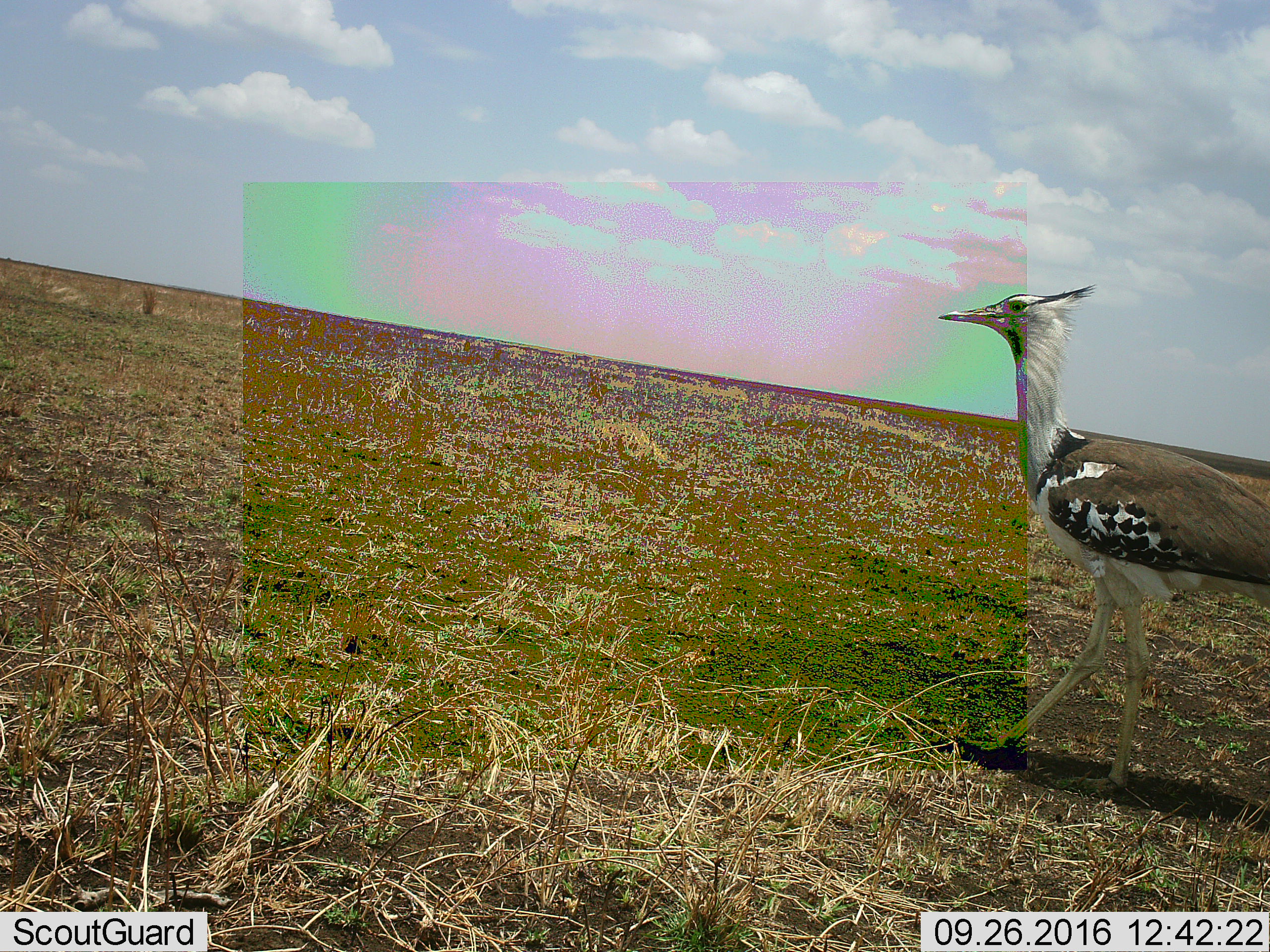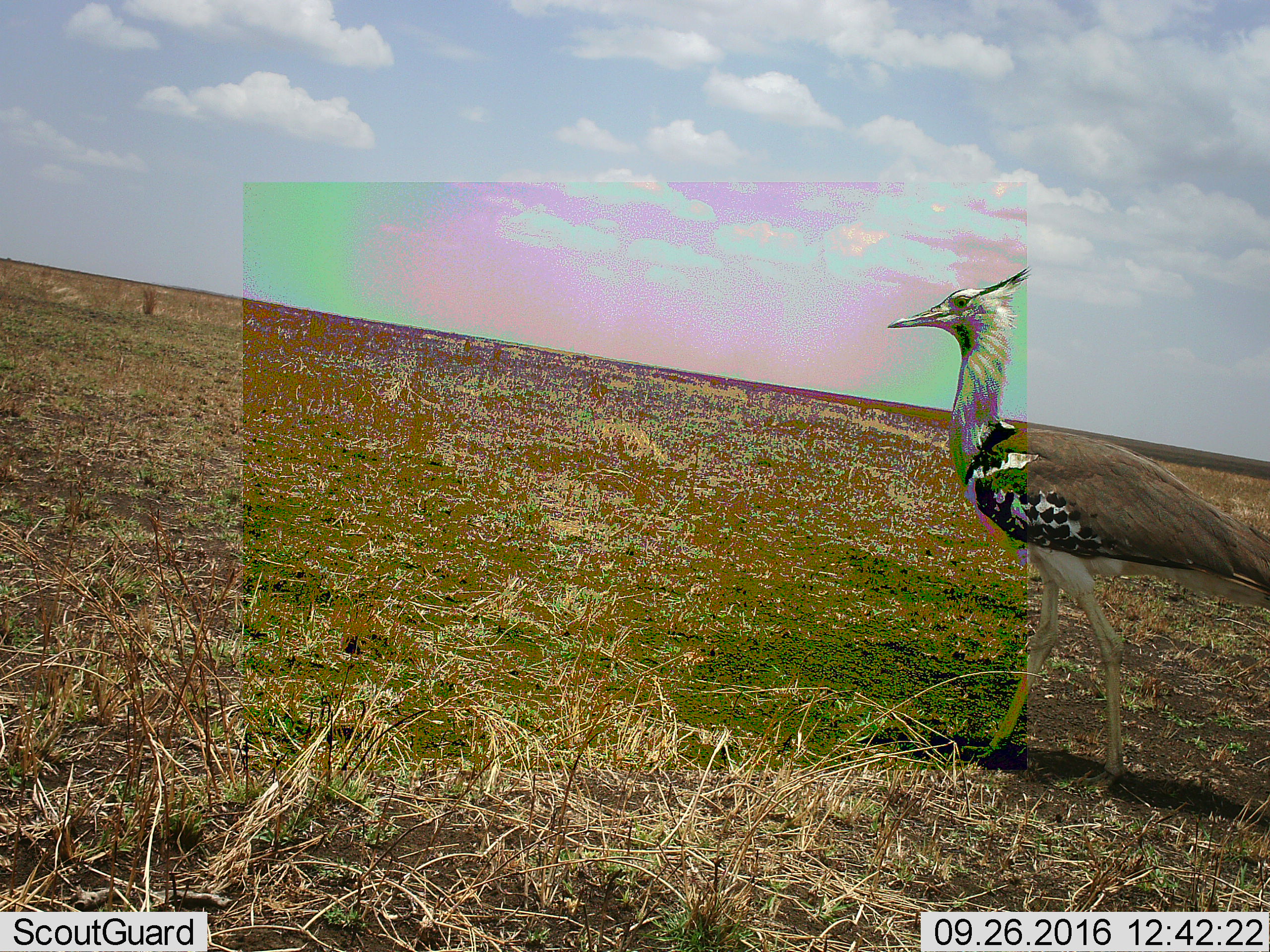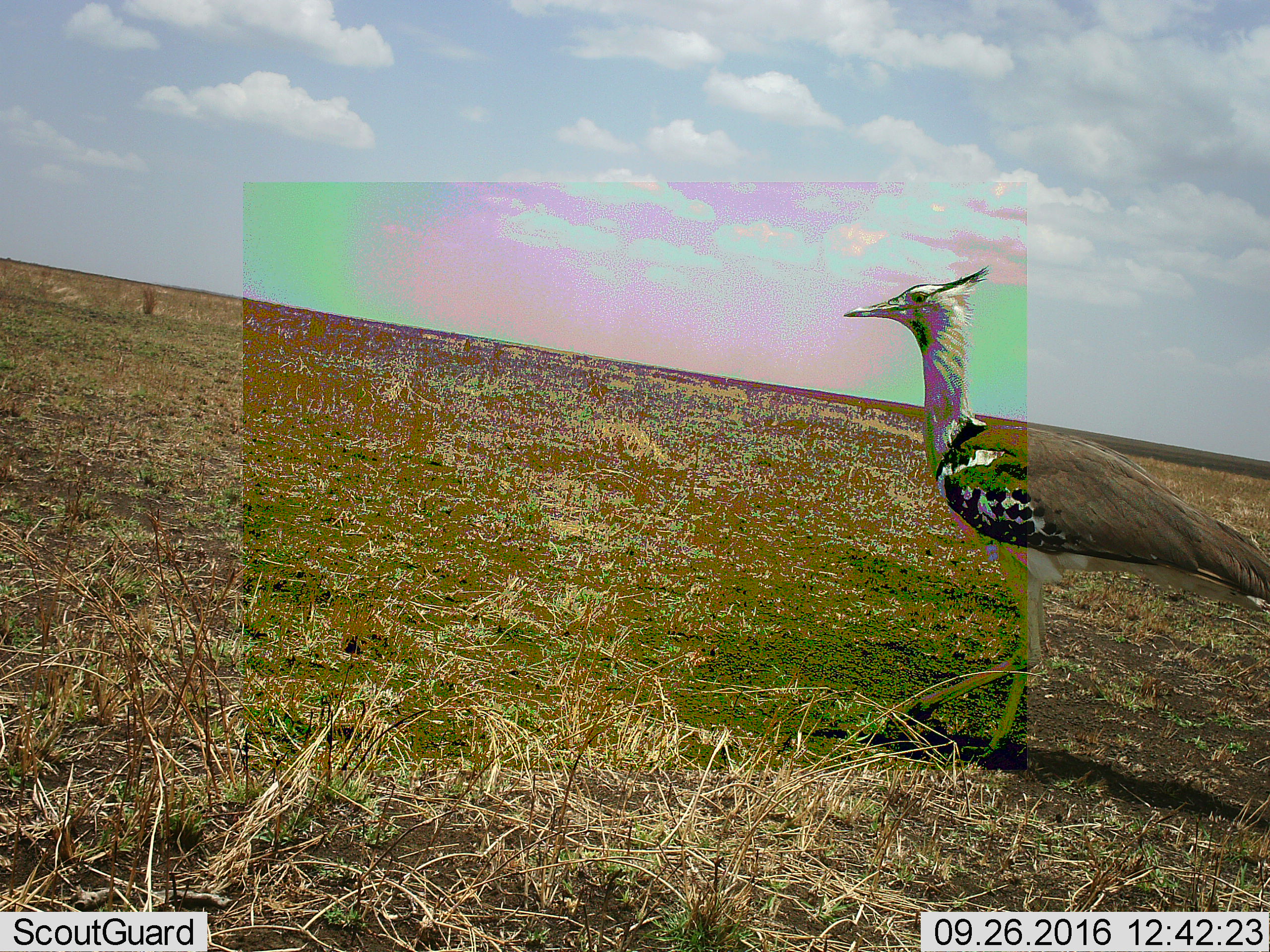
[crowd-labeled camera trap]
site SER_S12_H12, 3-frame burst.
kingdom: Animalia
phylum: Chordata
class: Aves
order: Otidiformes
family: Otididae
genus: Ardeotis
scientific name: Ardeotis kori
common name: kori bustard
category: bustardkori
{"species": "bustardkori (kori bustard) (Ardeotis kori)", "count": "1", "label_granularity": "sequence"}